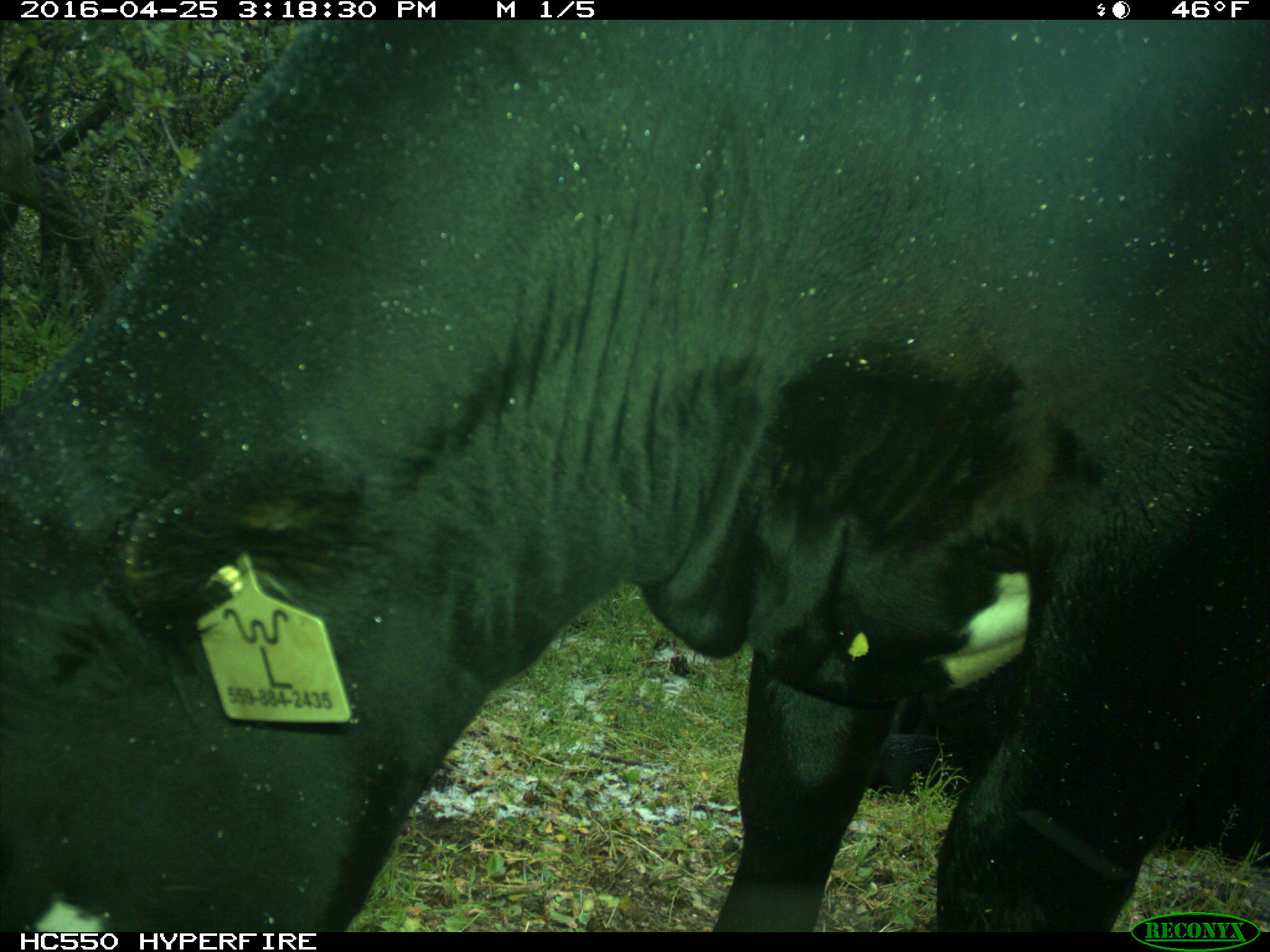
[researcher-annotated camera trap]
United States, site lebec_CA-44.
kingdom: Animalia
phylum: Chordata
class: Mammalia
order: Artiodactyla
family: Bovidae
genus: Bos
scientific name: Bos taurus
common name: domestic cow